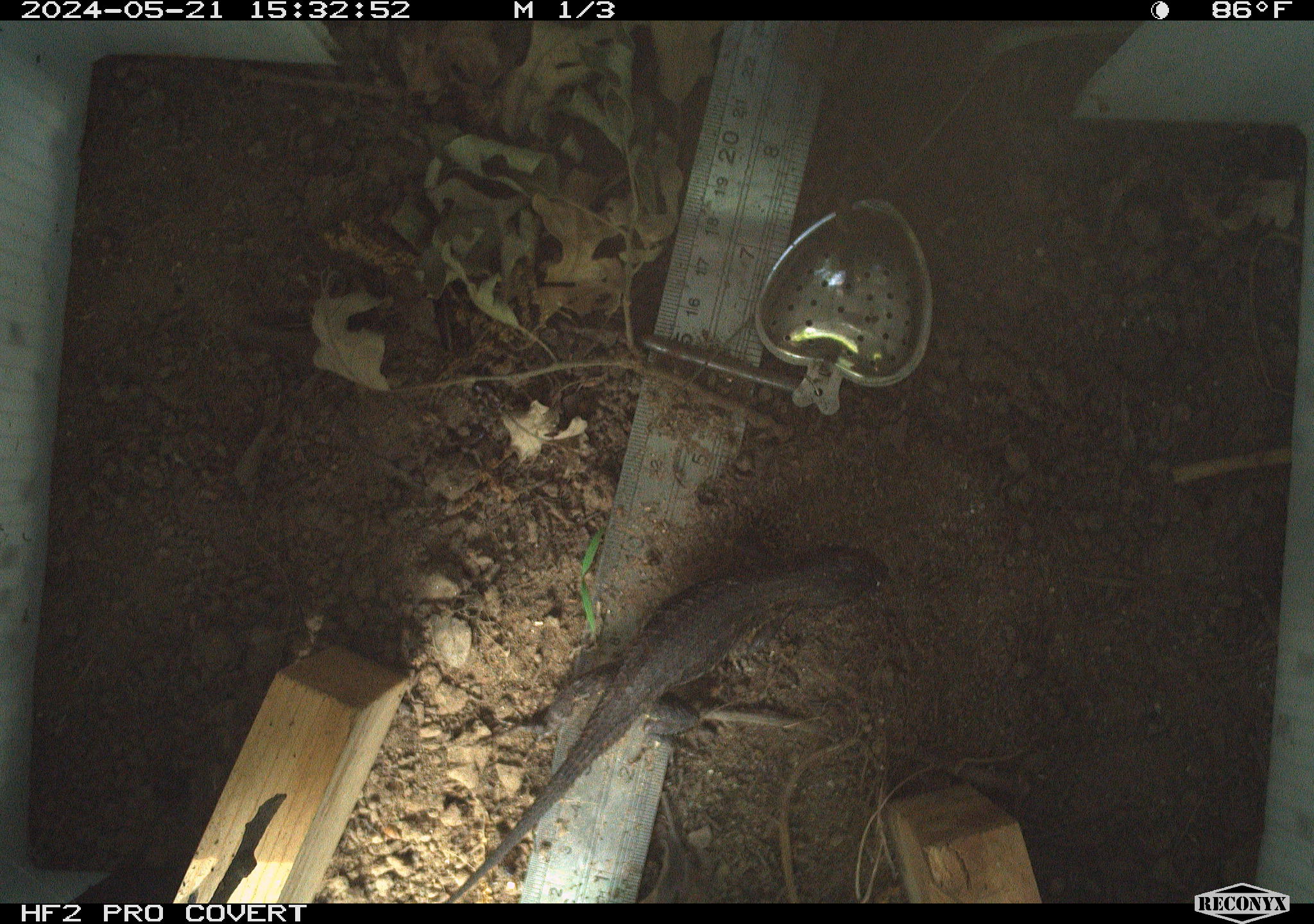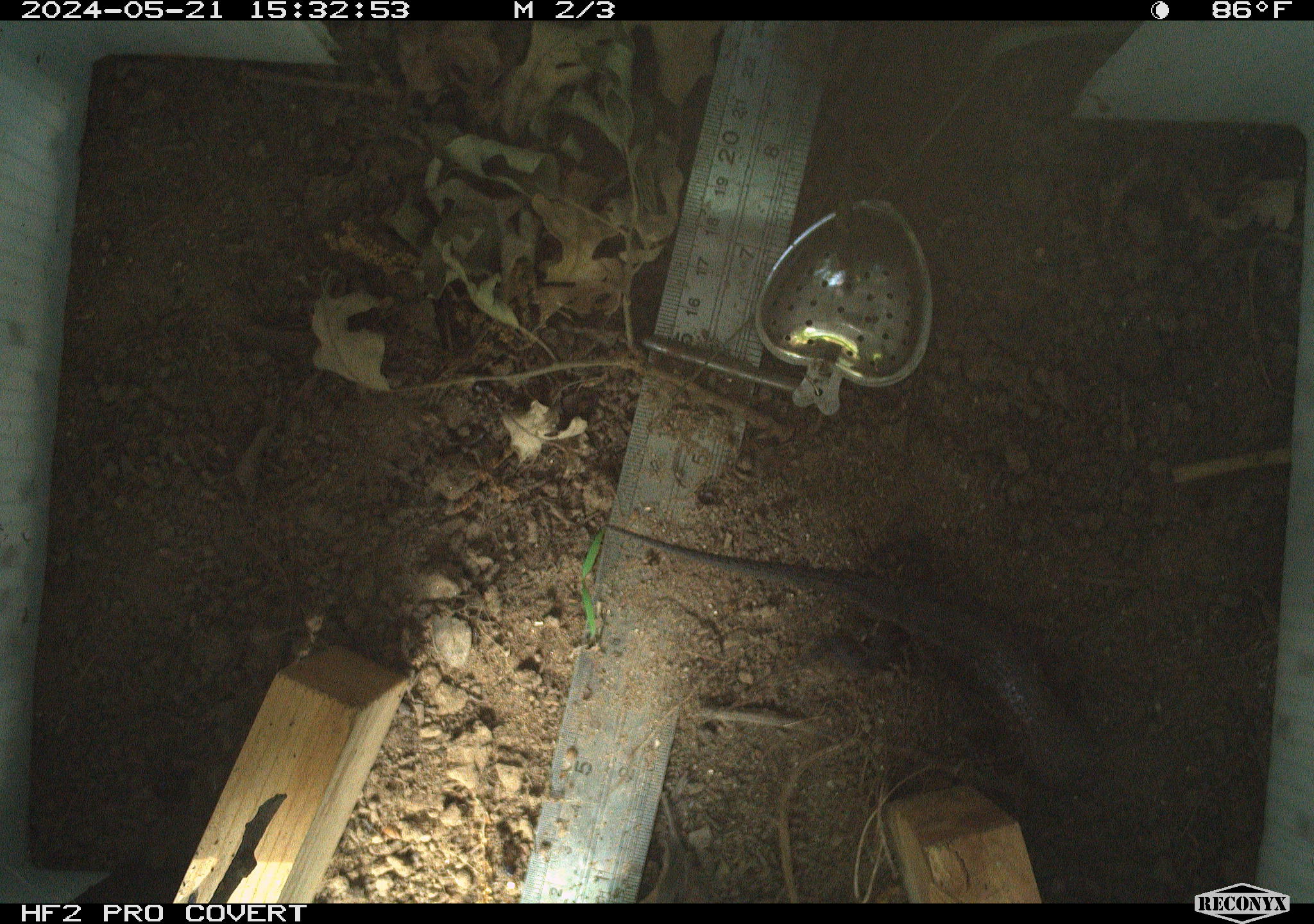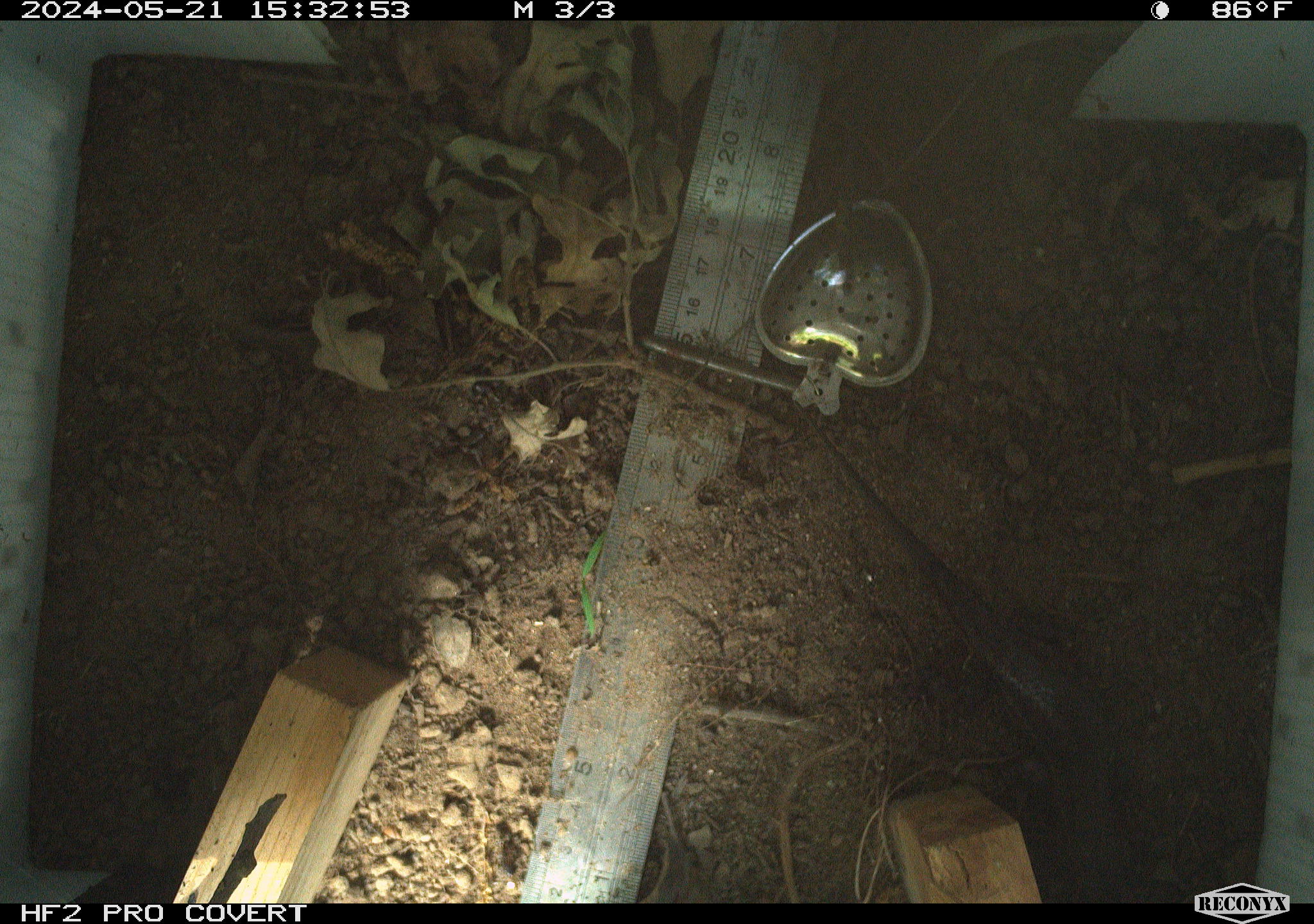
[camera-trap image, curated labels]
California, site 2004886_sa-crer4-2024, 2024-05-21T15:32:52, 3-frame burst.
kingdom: Animalia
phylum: Chordata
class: Reptilia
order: Squamata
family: Phrynosomatidae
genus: Sceloporus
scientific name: Sceloporus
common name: spiny lizards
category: sceloporus species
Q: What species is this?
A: Sceloporus species (spiny lizards) (Sceloporus).